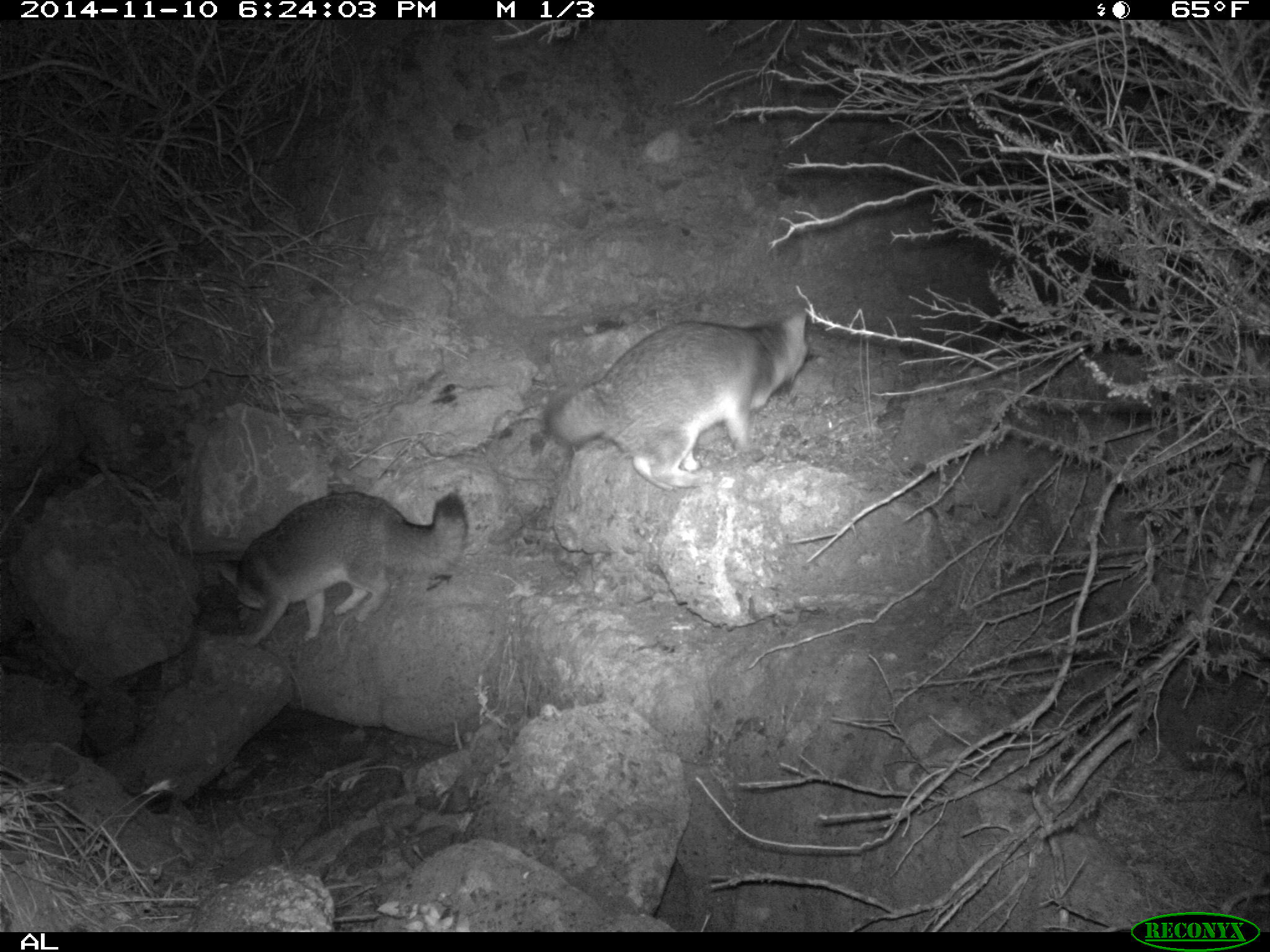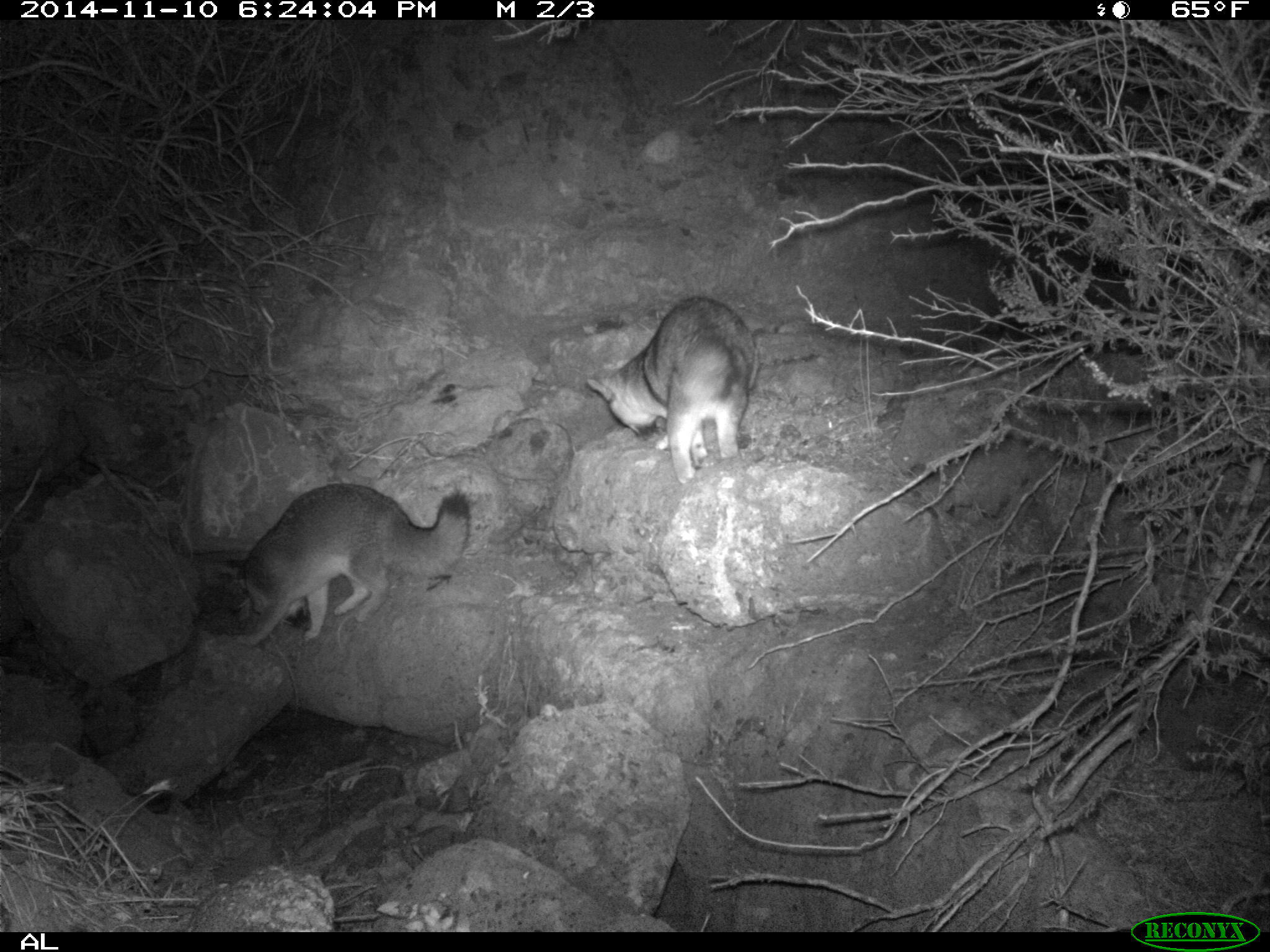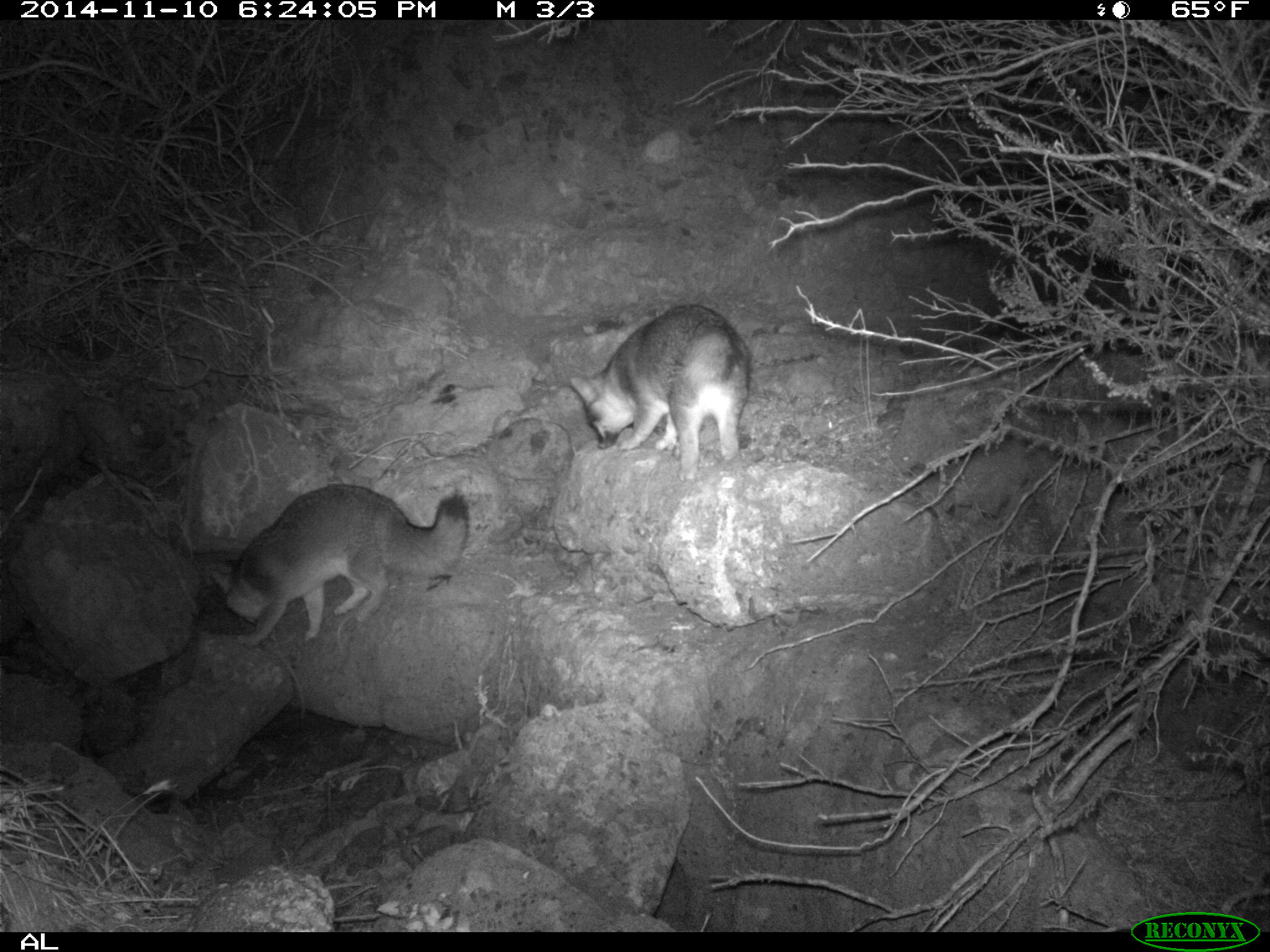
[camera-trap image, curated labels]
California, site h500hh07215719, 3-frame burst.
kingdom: Animalia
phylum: Chordata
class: Mammalia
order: Carnivora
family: Canidae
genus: Urocyon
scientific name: Urocyon littoralis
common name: island fox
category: fox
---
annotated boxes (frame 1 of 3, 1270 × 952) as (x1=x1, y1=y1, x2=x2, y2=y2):
fox: (x1=544, y1=306, x2=810, y2=493); (x1=214, y1=490, x2=469, y2=646)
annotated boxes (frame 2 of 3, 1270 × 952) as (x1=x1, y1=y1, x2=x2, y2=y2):
fox: (x1=229, y1=483, x2=473, y2=645); (x1=587, y1=297, x2=759, y2=483)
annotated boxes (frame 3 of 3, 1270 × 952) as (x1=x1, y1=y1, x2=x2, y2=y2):
fox: (x1=211, y1=482, x2=468, y2=642); (x1=568, y1=302, x2=752, y2=482)